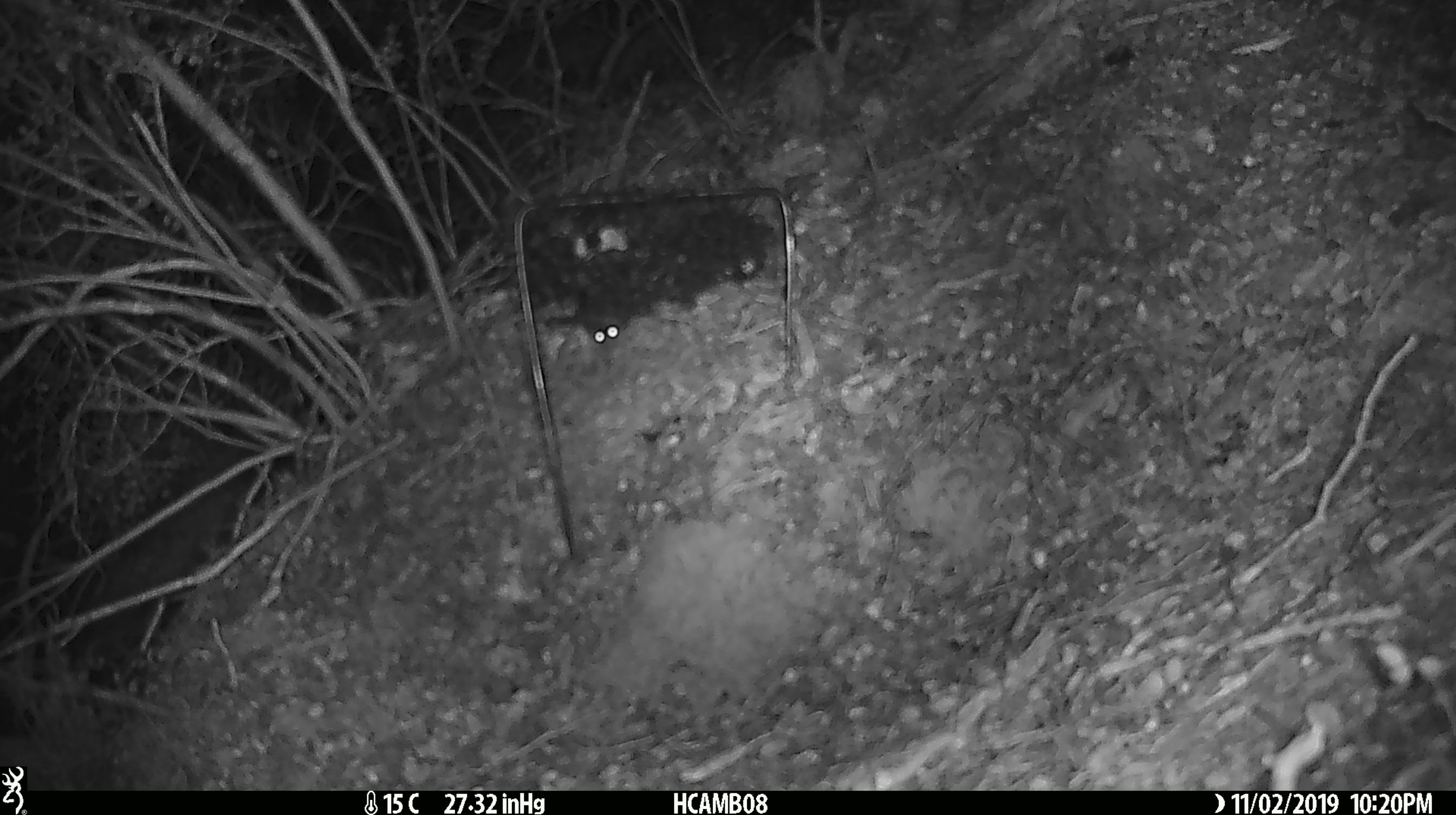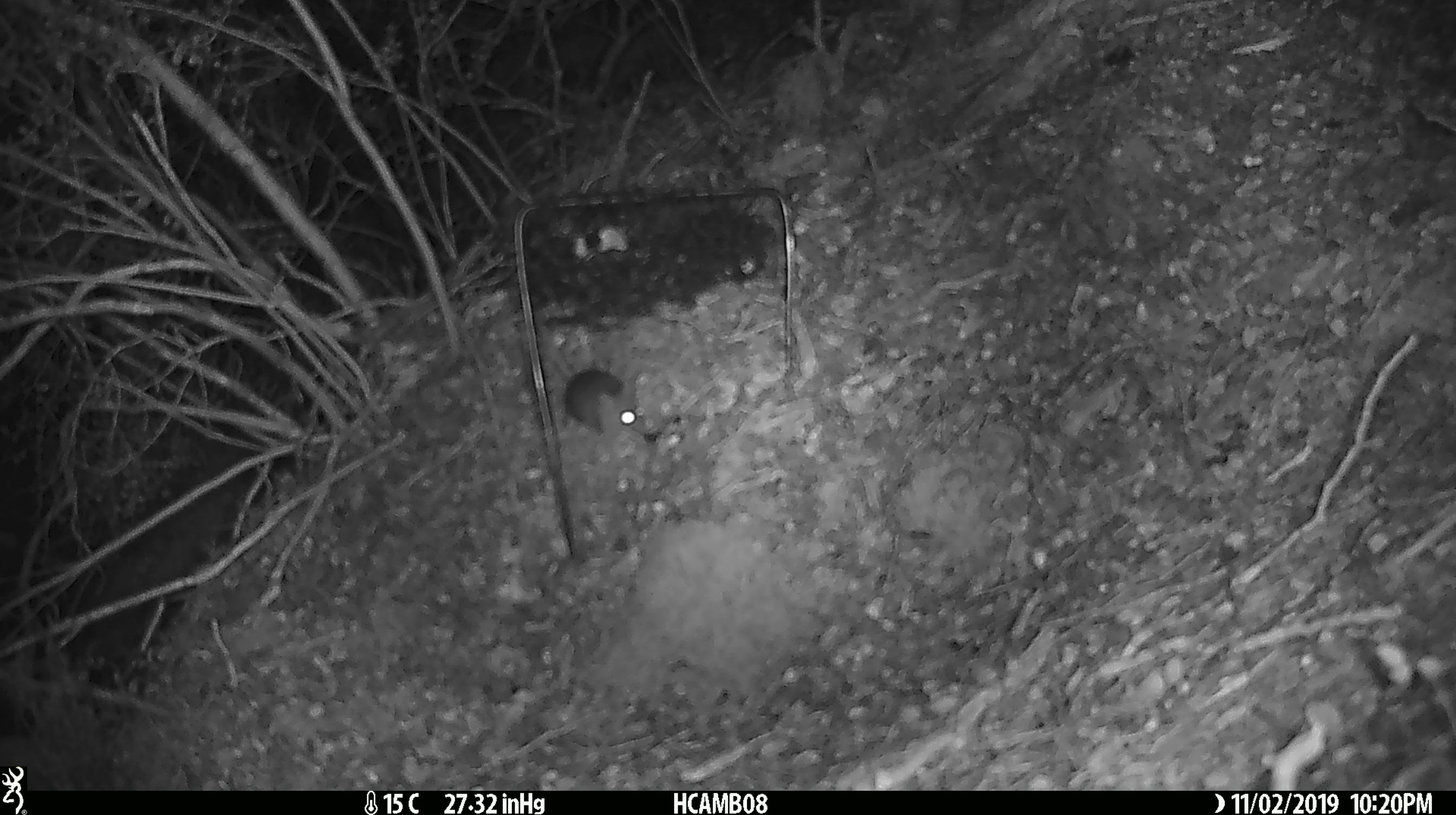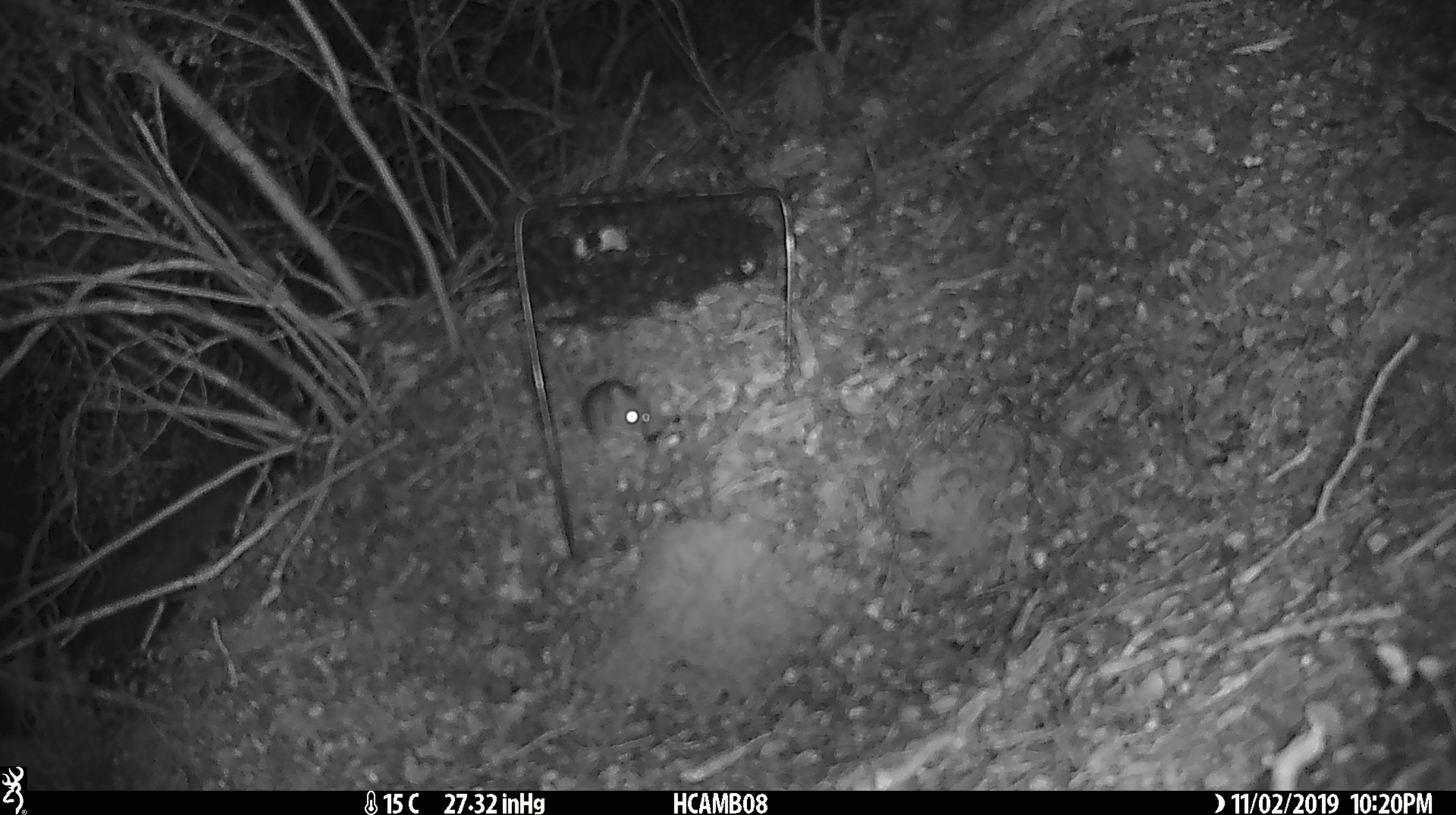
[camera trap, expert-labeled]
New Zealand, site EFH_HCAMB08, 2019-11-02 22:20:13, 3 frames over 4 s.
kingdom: Animalia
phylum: Chordata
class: Mammalia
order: Rodentia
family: Muridae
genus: Mus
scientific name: Mus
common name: mouse